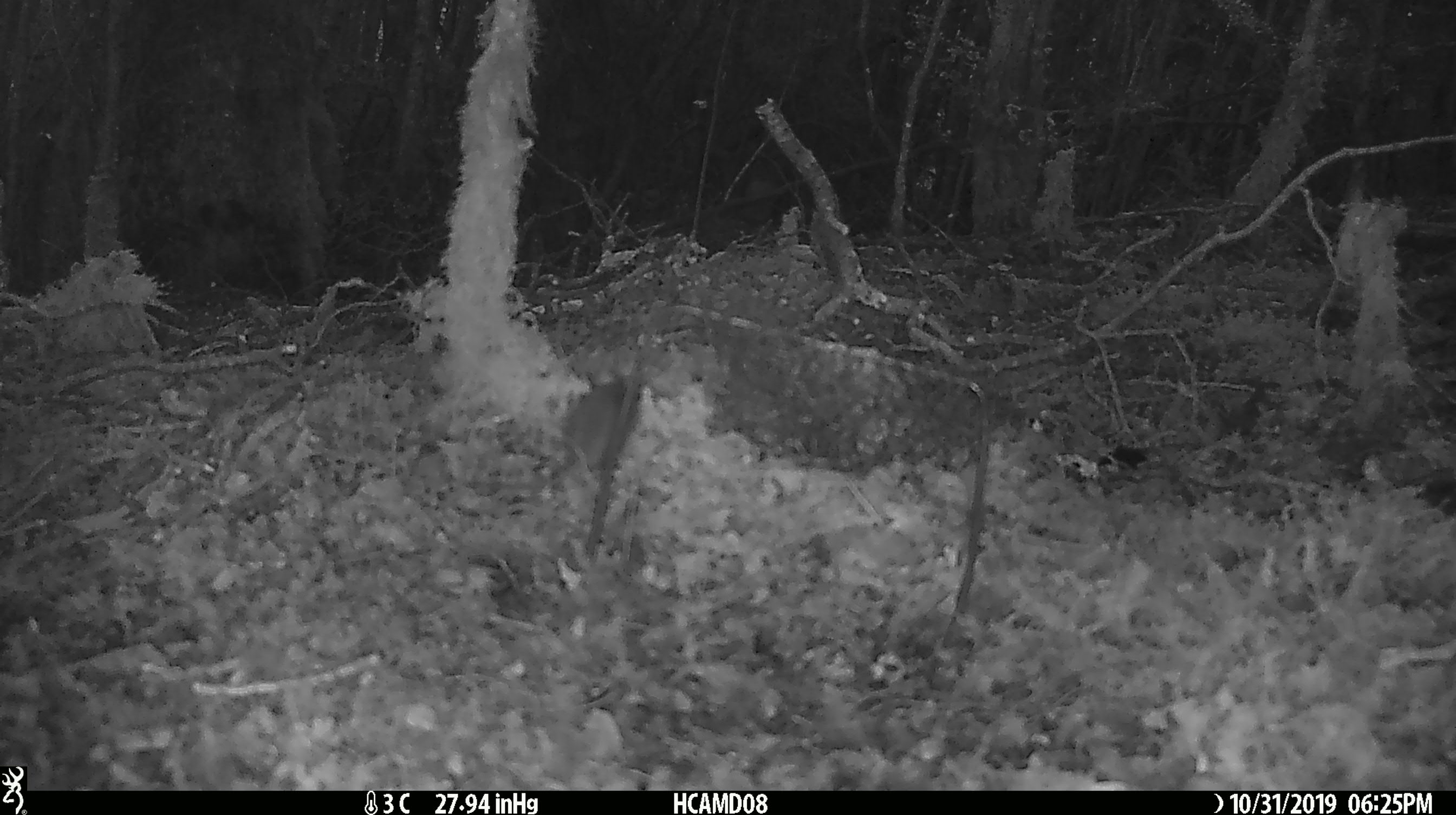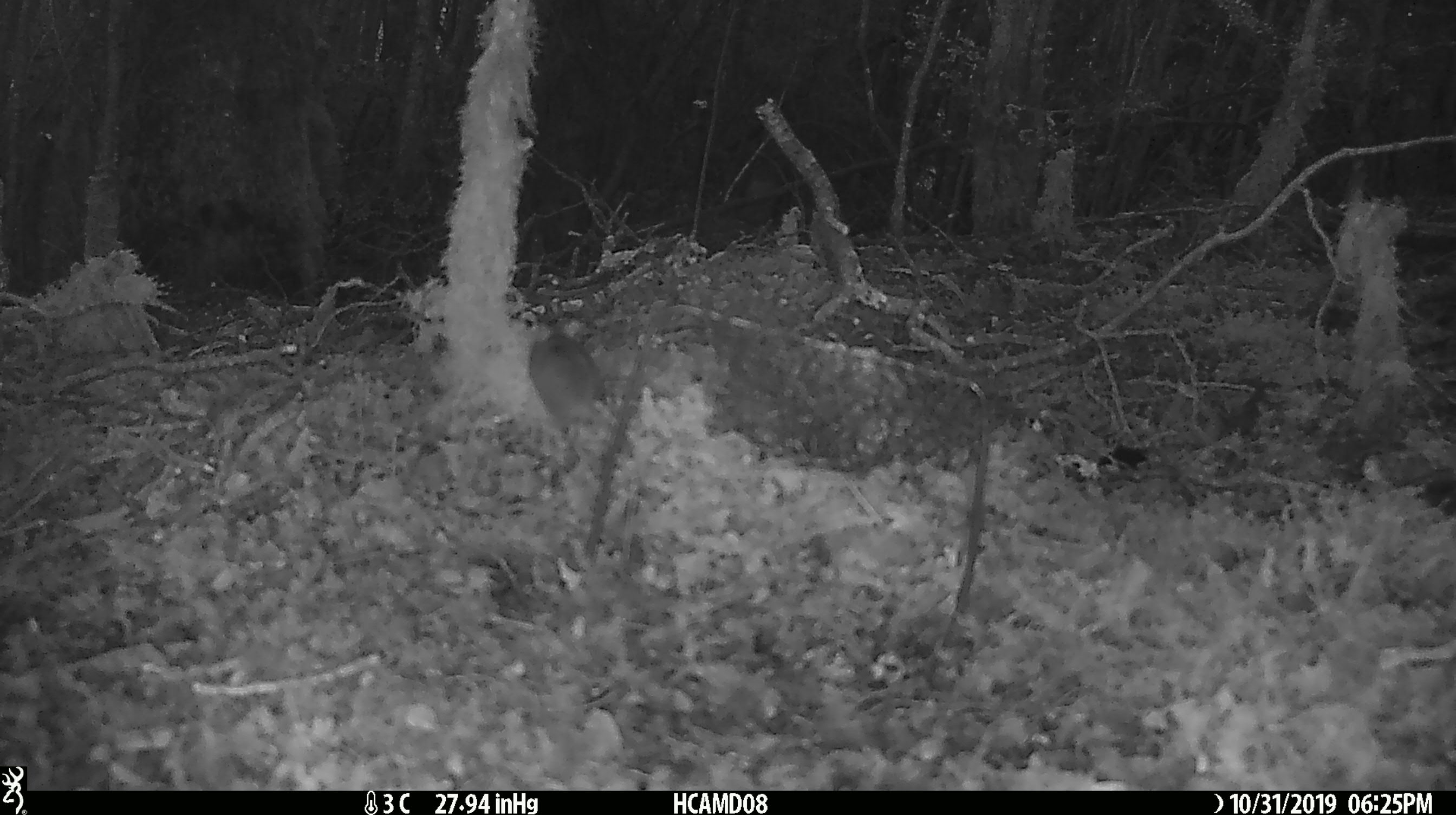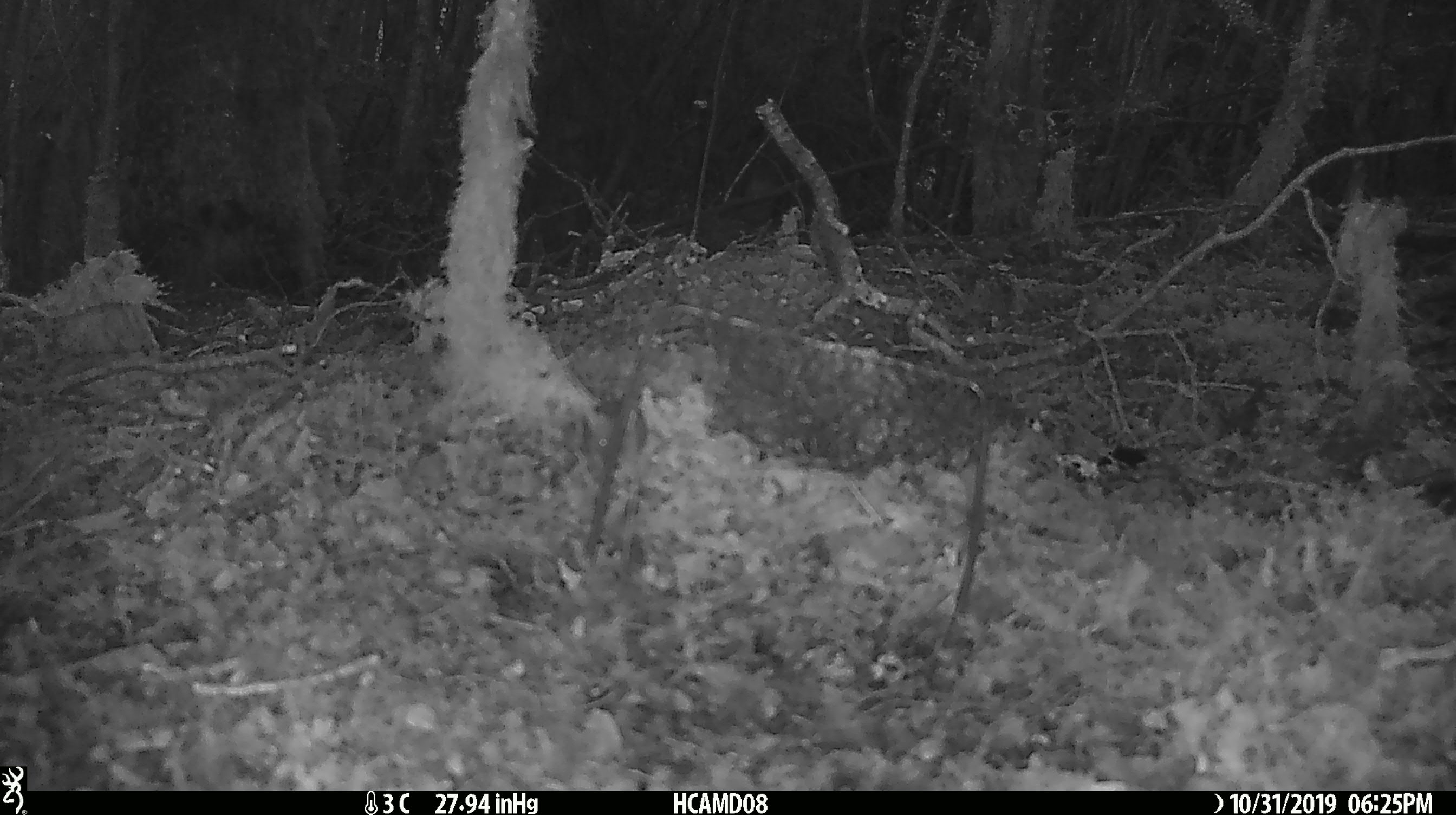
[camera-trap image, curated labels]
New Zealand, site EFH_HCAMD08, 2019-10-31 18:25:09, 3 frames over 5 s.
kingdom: Animalia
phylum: Chordata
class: Mammalia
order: Rodentia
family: Muridae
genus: Mus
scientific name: Mus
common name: mouse